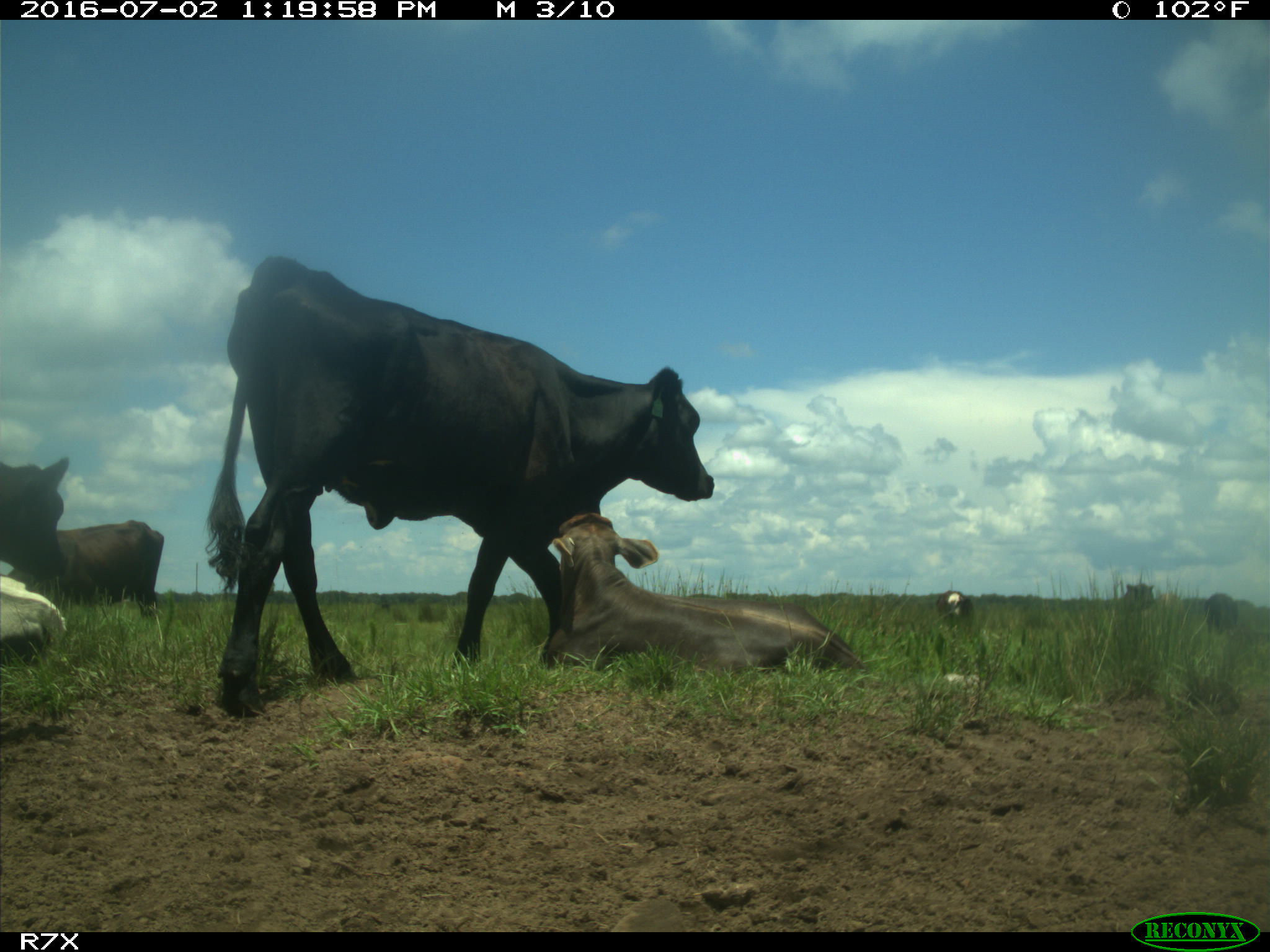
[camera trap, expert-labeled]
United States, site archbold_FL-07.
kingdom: Animalia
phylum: Chordata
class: Mammalia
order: Artiodactyla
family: Bovidae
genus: Bos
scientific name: Bos taurus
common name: domestic cow